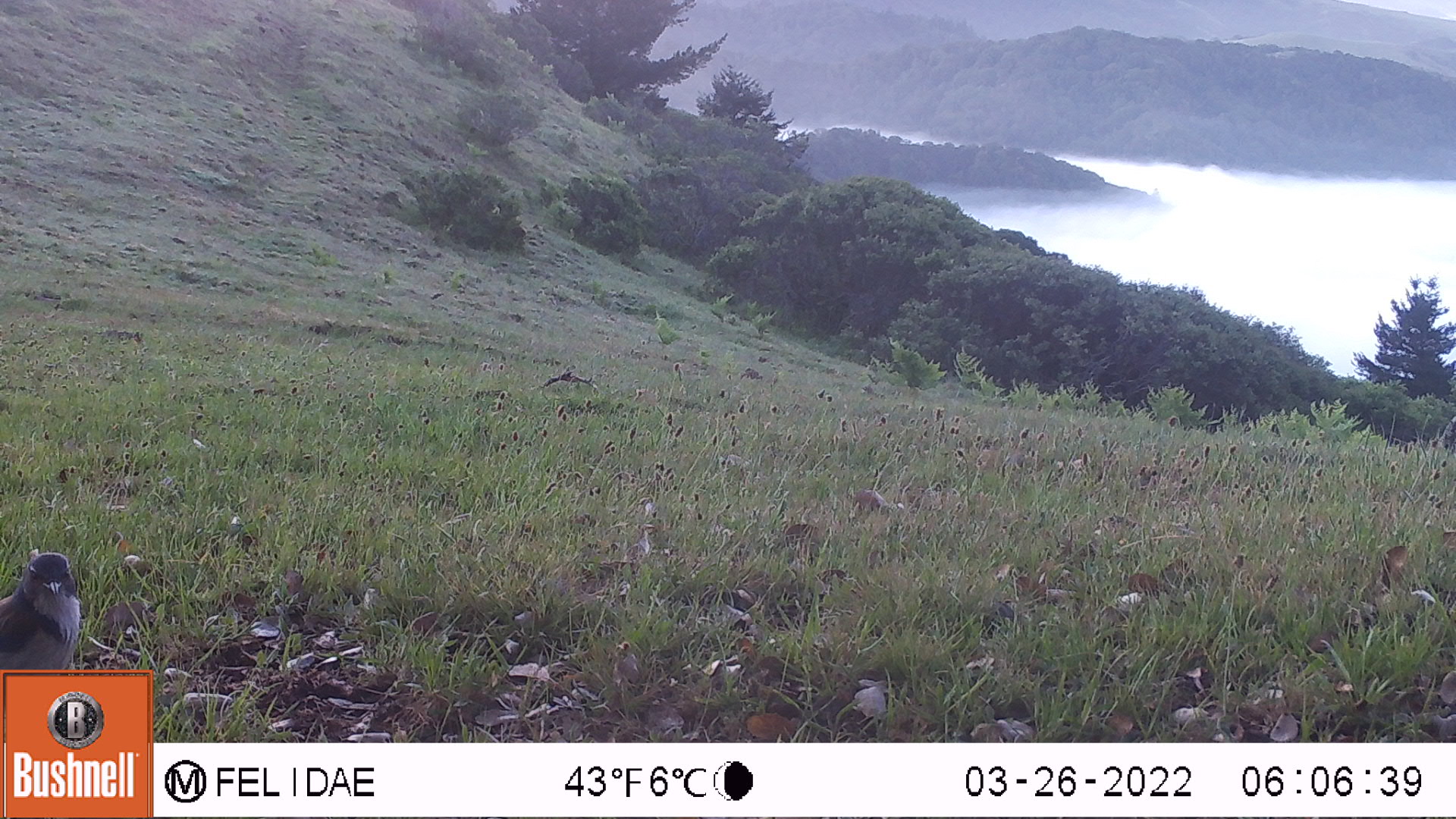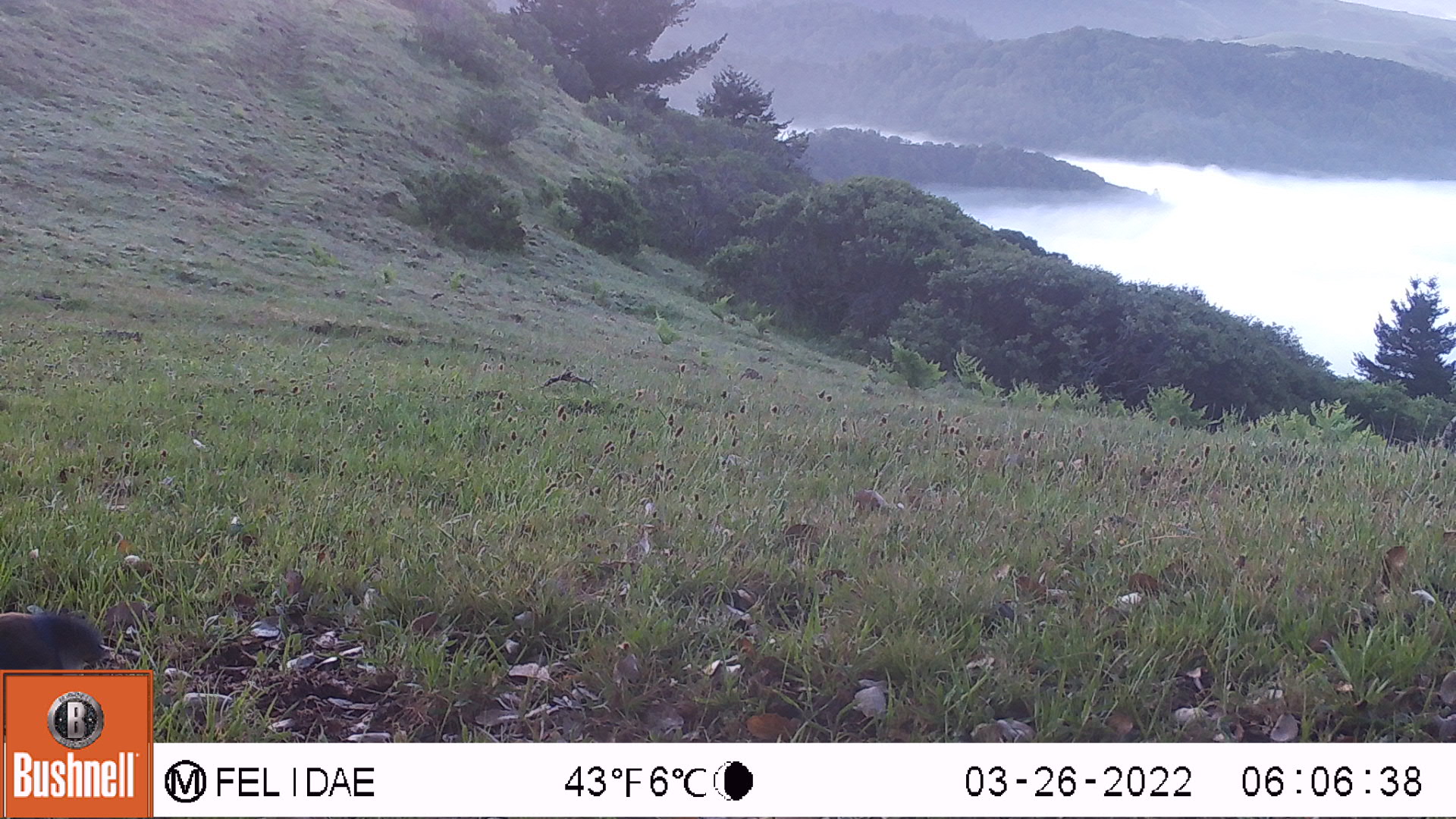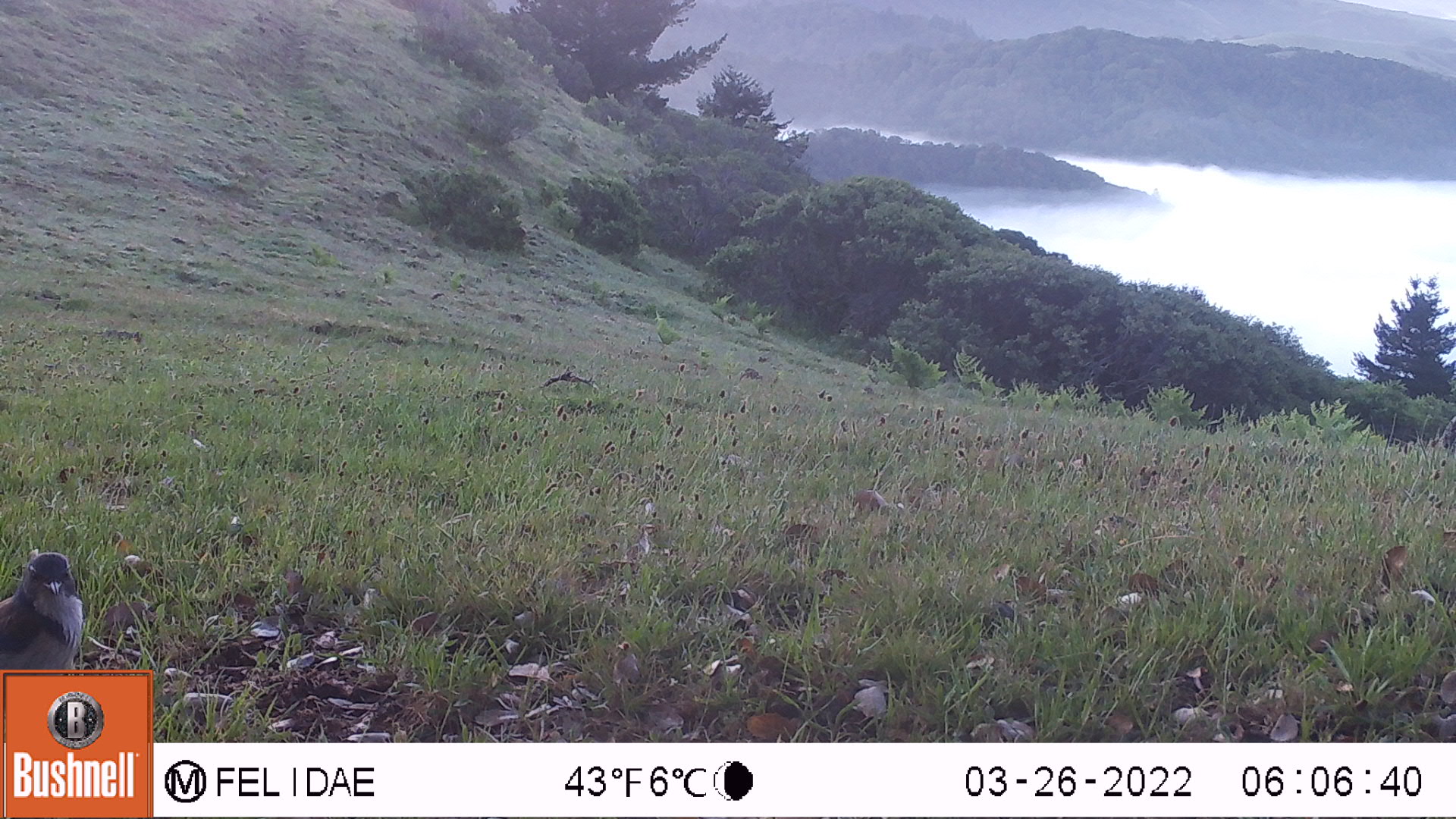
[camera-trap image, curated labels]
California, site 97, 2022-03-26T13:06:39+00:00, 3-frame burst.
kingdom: Animalia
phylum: Chordata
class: Aves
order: Passeriformes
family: Corvidae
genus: Aphelocoma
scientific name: Aphelocoma californica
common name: california scrub jay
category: western scrub-jay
Western scrub-jay (california scrub jay) (Aphelocoma californica).